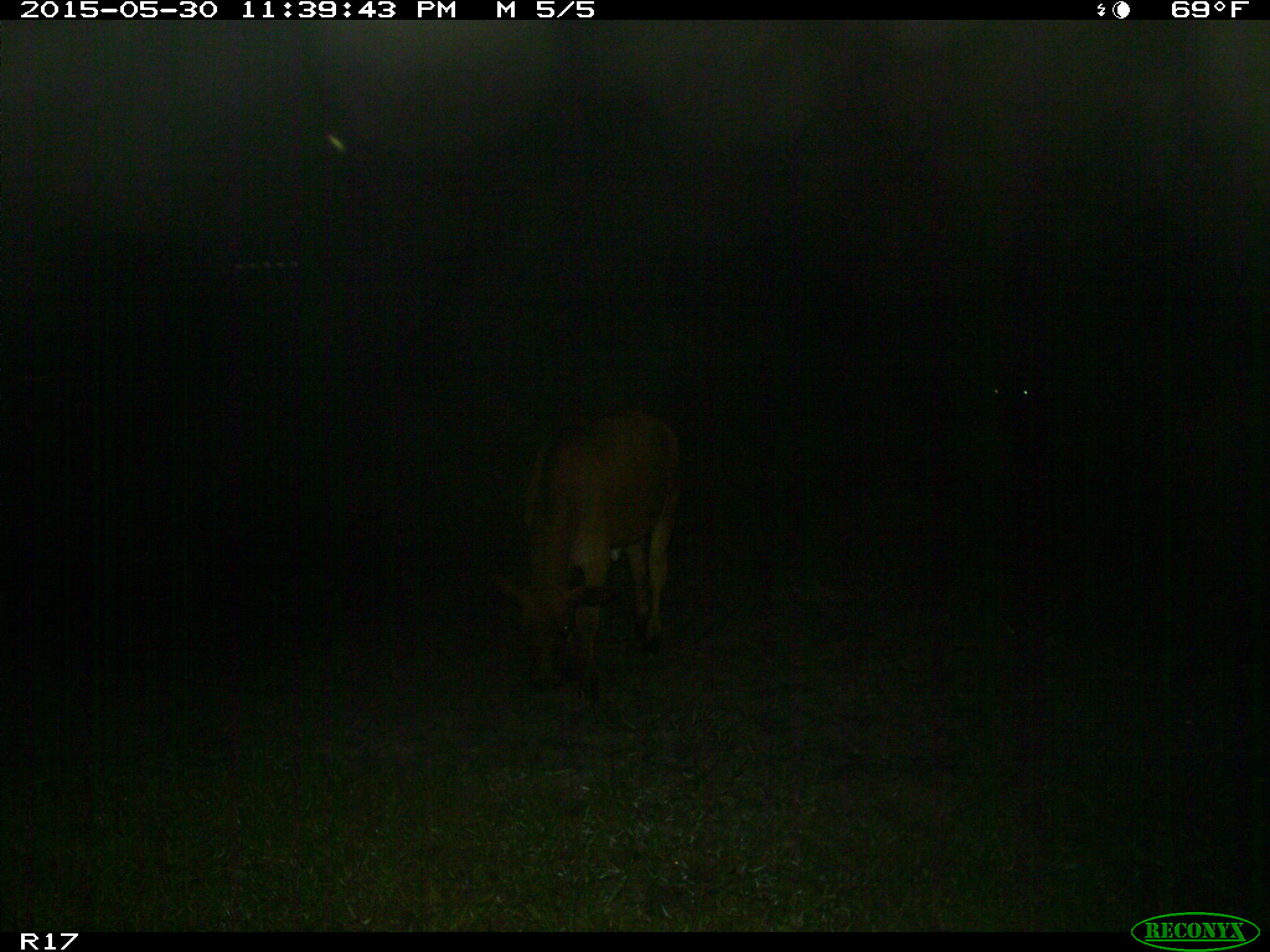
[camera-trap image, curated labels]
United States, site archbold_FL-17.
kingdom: Animalia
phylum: Chordata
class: Mammalia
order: Artiodactyla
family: Bovidae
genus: Bos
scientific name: Bos taurus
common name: domestic cow